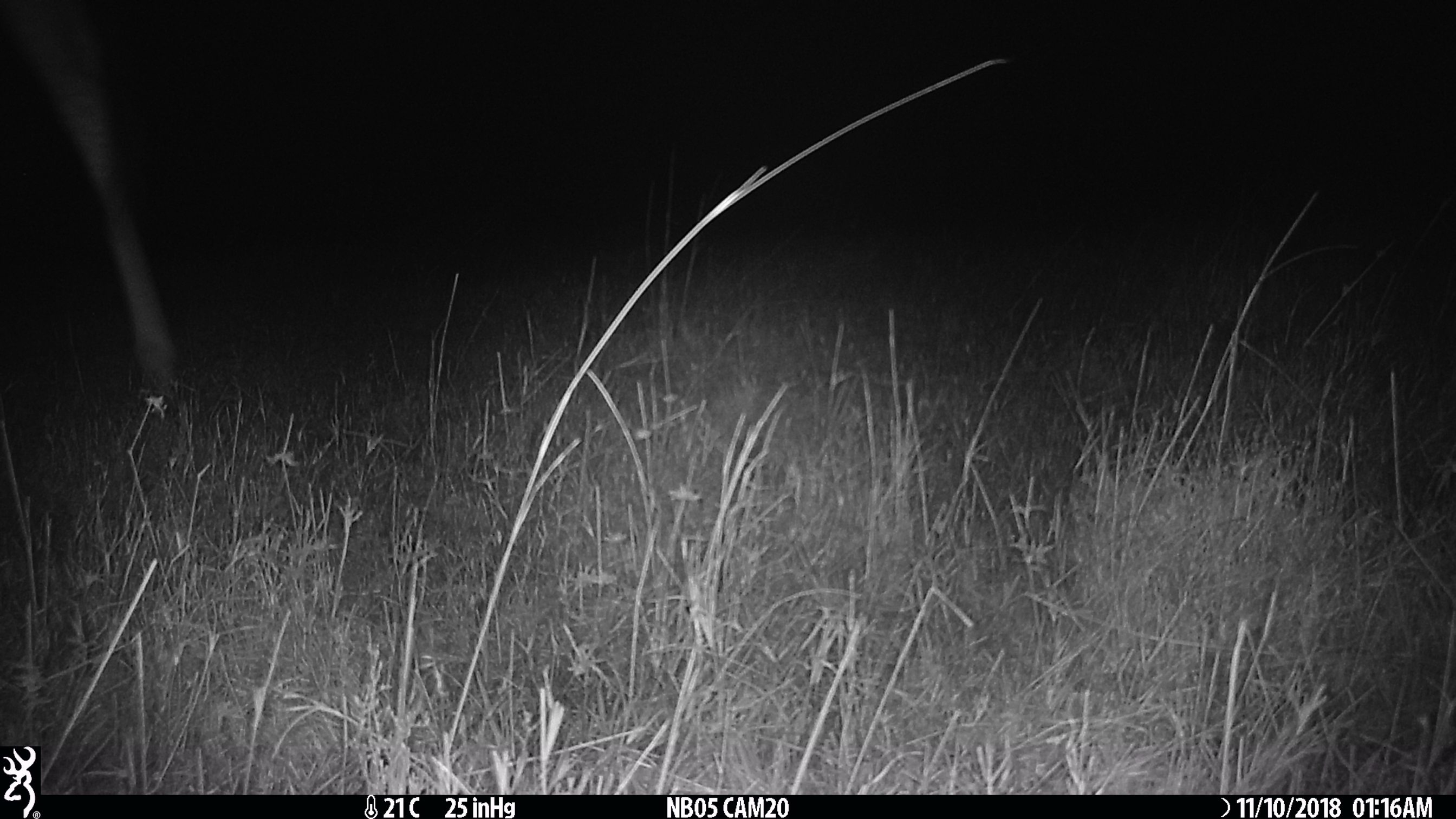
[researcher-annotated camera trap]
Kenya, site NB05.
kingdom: Animalia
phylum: Chordata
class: Mammalia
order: Artiodactyla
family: Giraffidae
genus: Giraffa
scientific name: Giraffa camelopardalis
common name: northern giraffe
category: giraffe